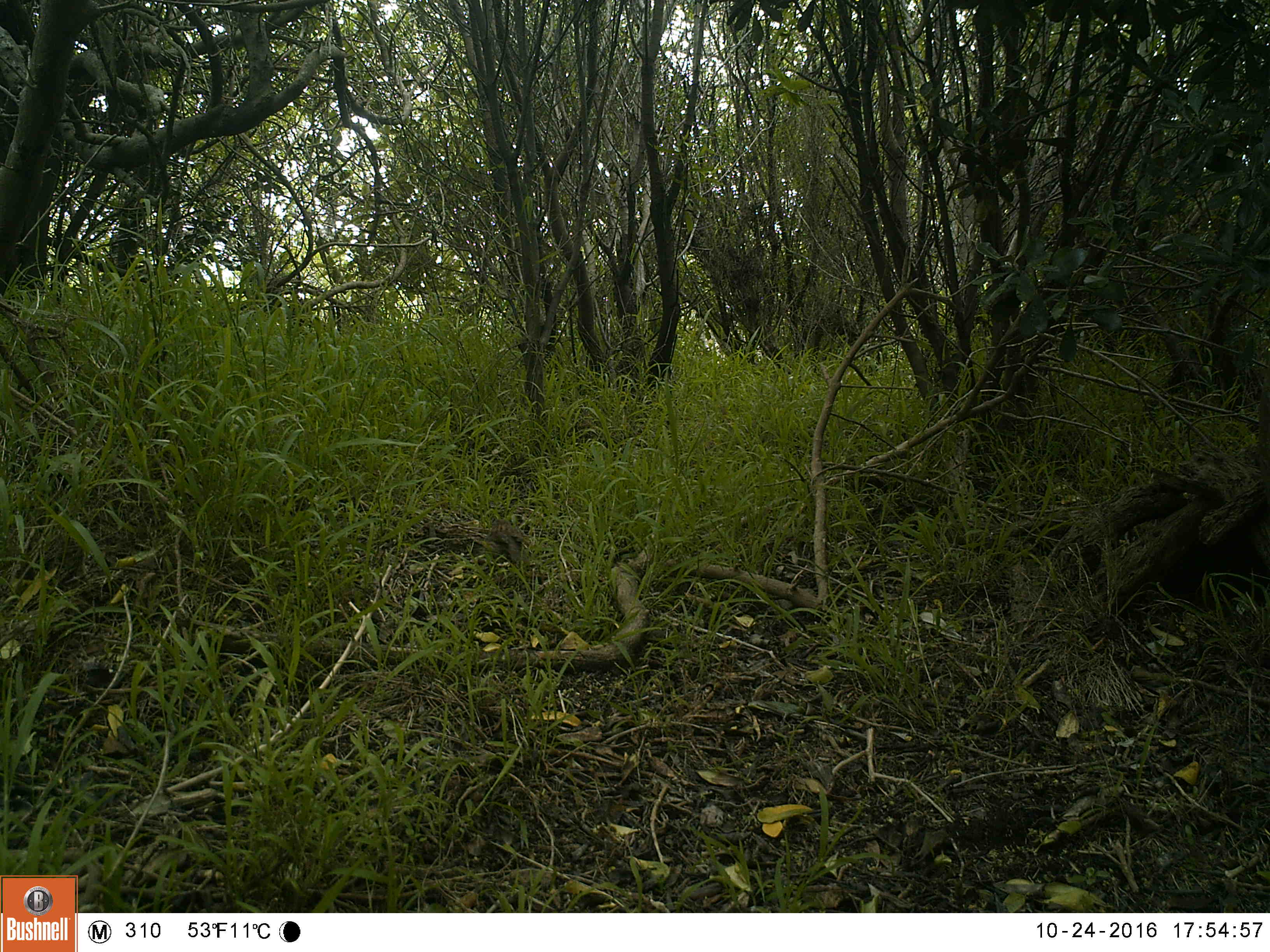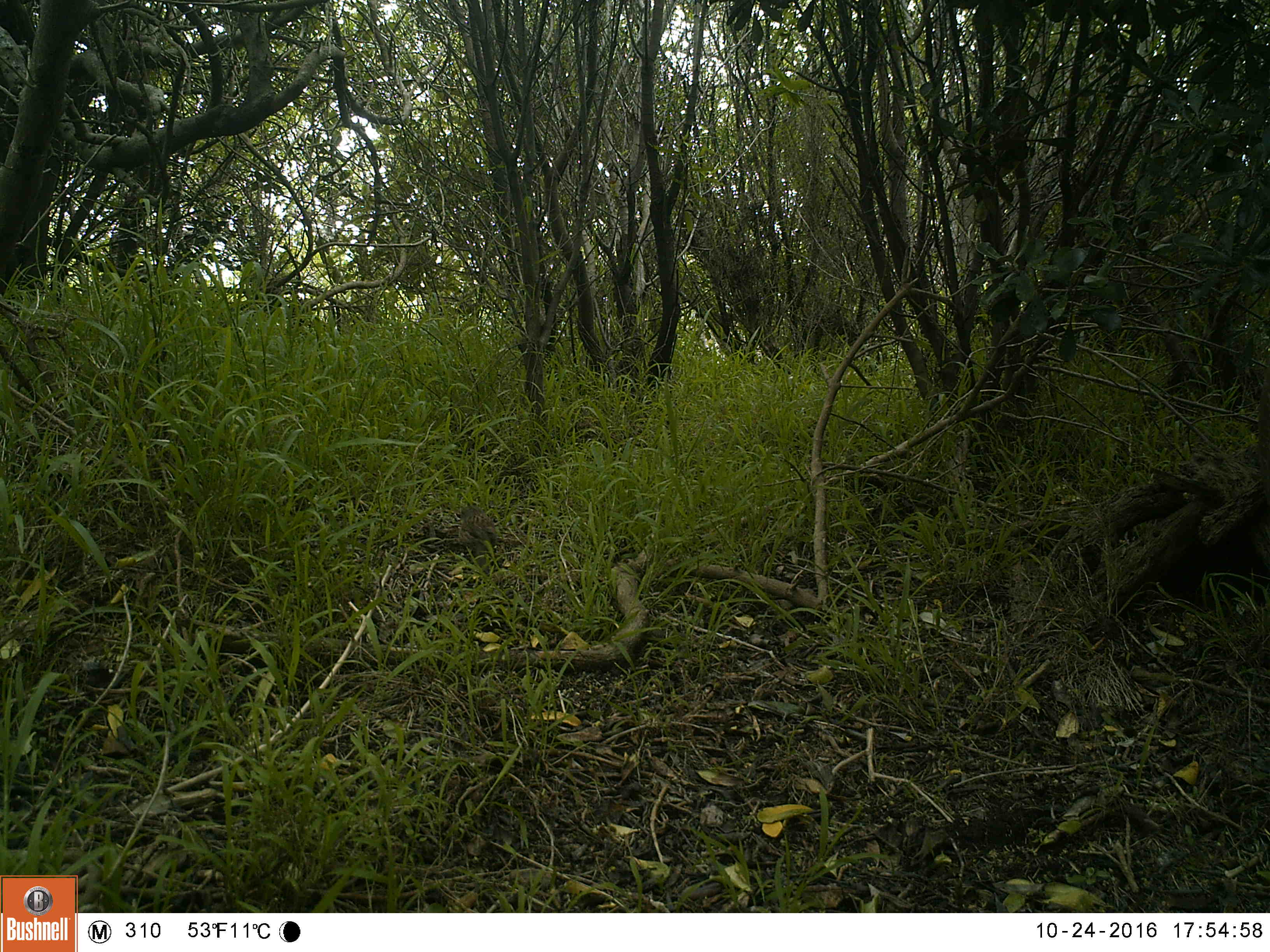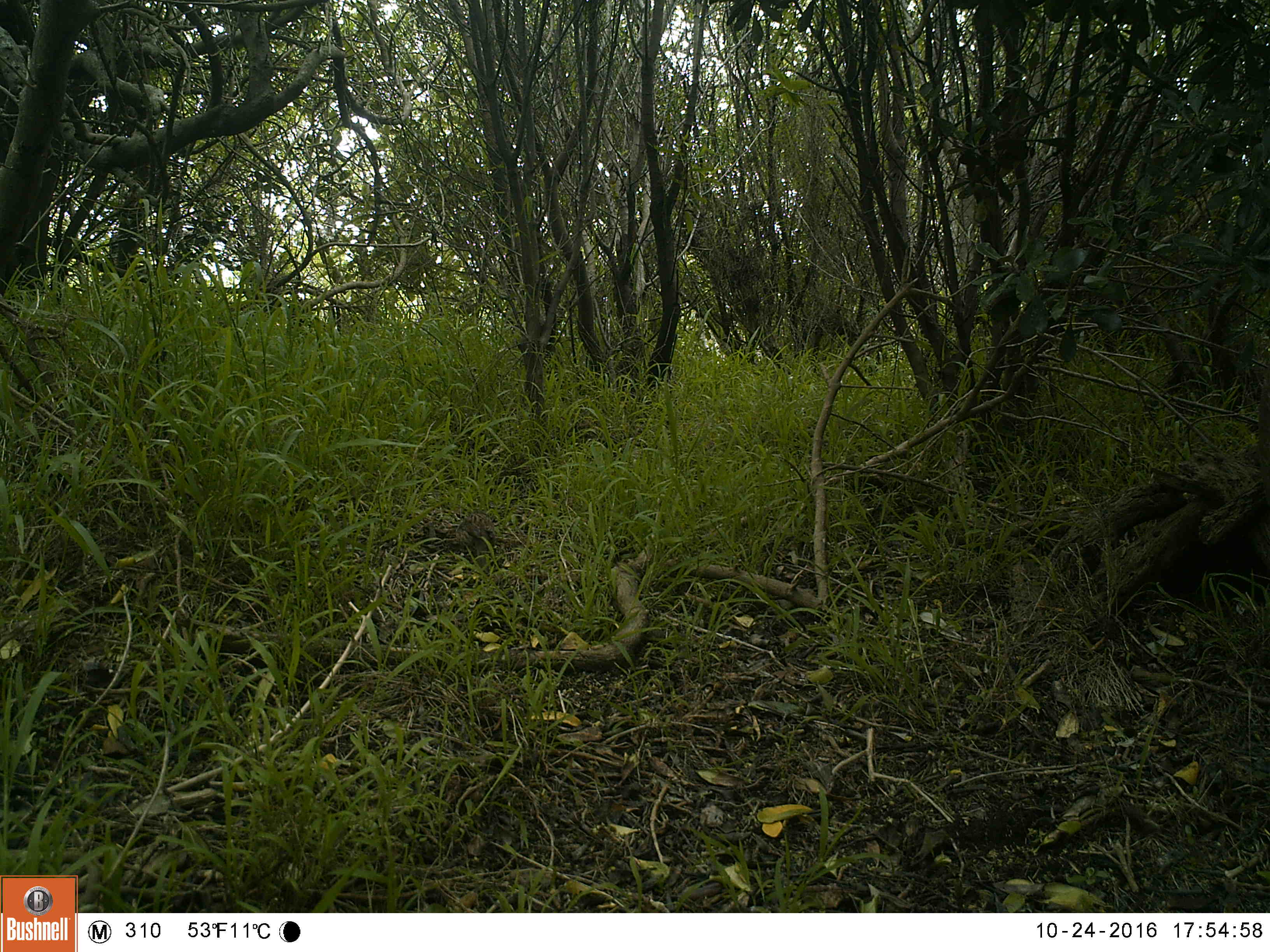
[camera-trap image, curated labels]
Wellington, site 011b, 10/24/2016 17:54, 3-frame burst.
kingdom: Animalia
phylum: Chordata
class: Aves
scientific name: Aves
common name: bird